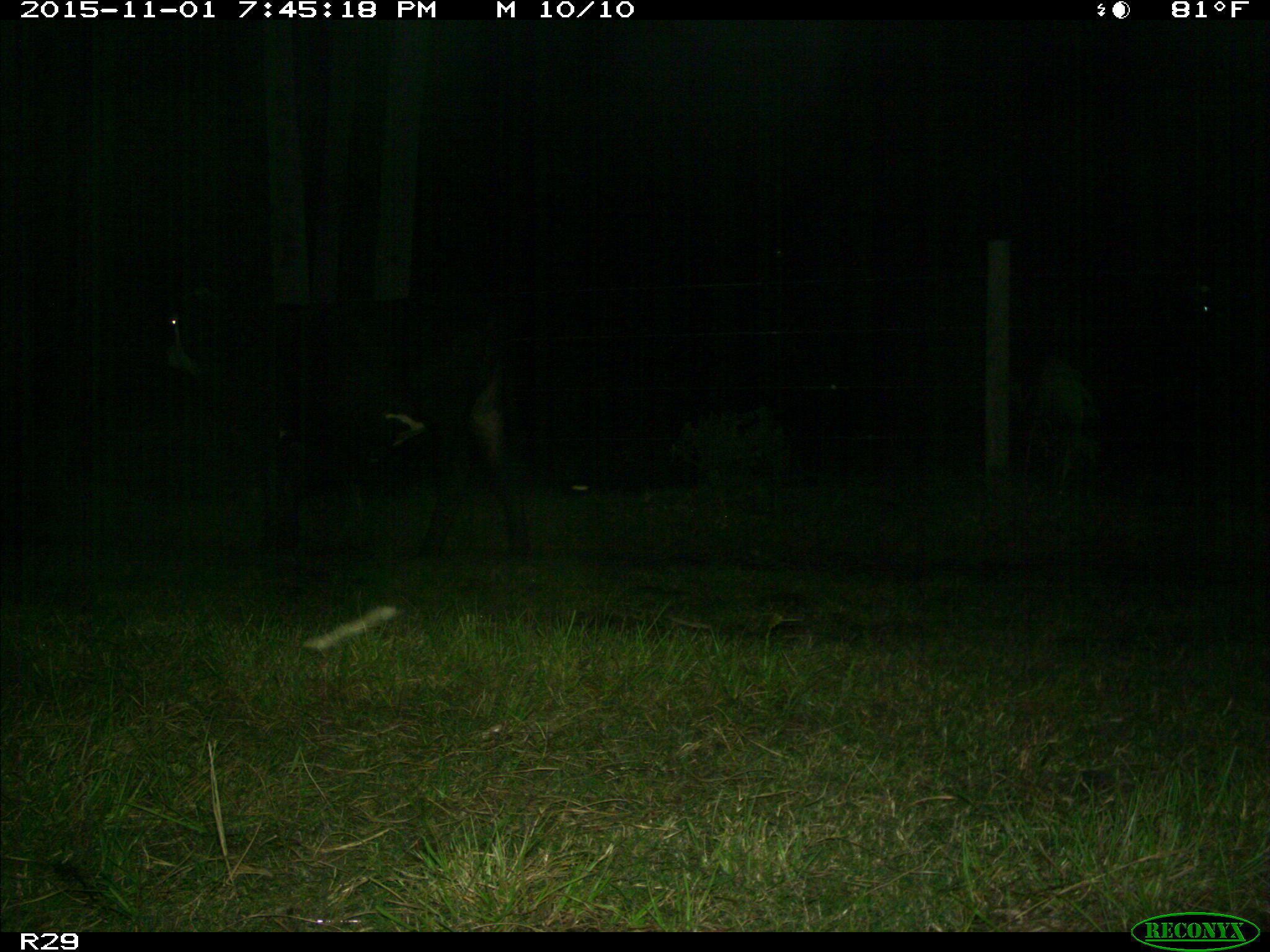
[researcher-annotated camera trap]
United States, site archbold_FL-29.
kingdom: Animalia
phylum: Chordata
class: Mammalia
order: Artiodactyla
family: Bovidae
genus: Bos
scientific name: Bos taurus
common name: domestic cow